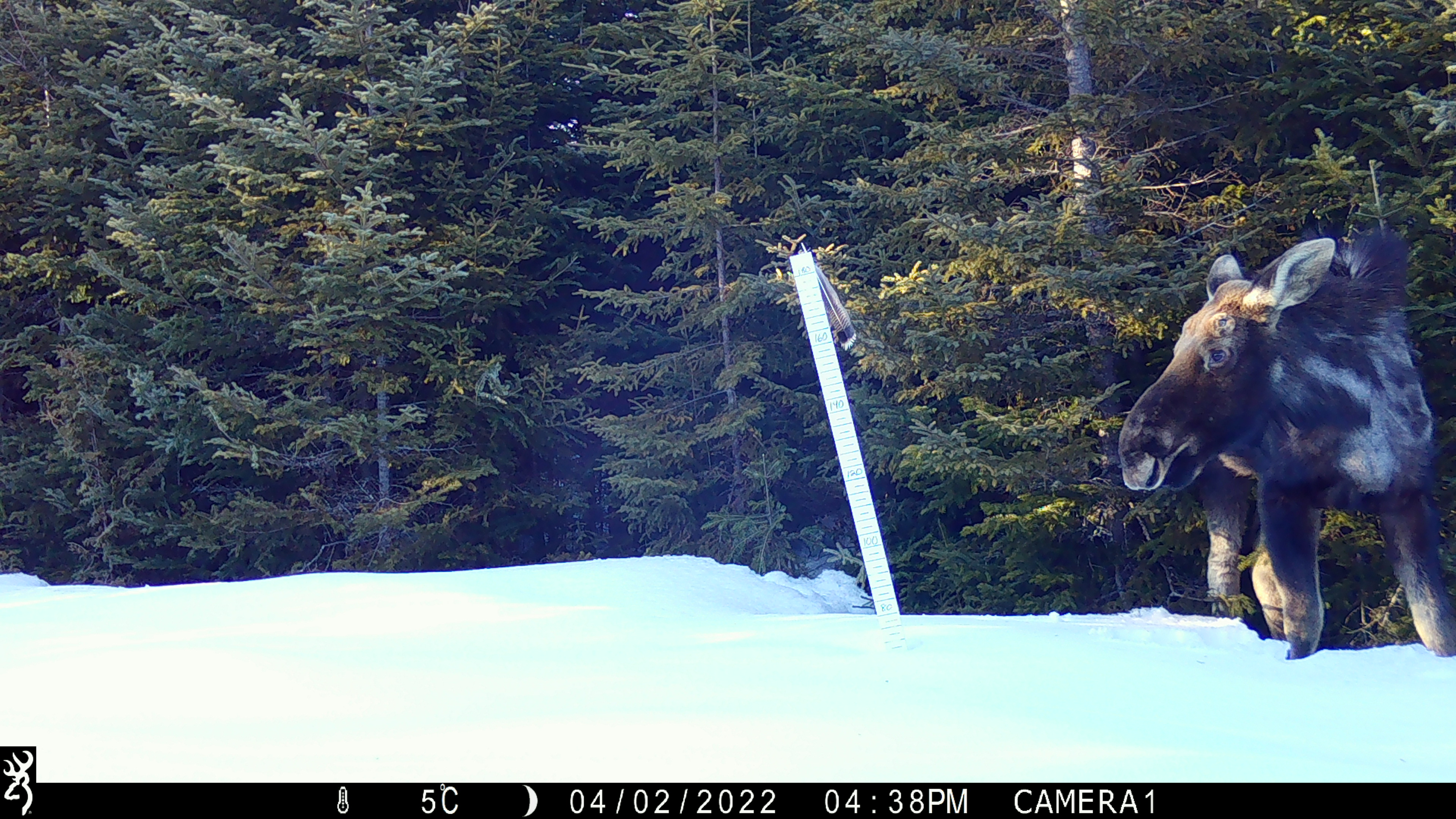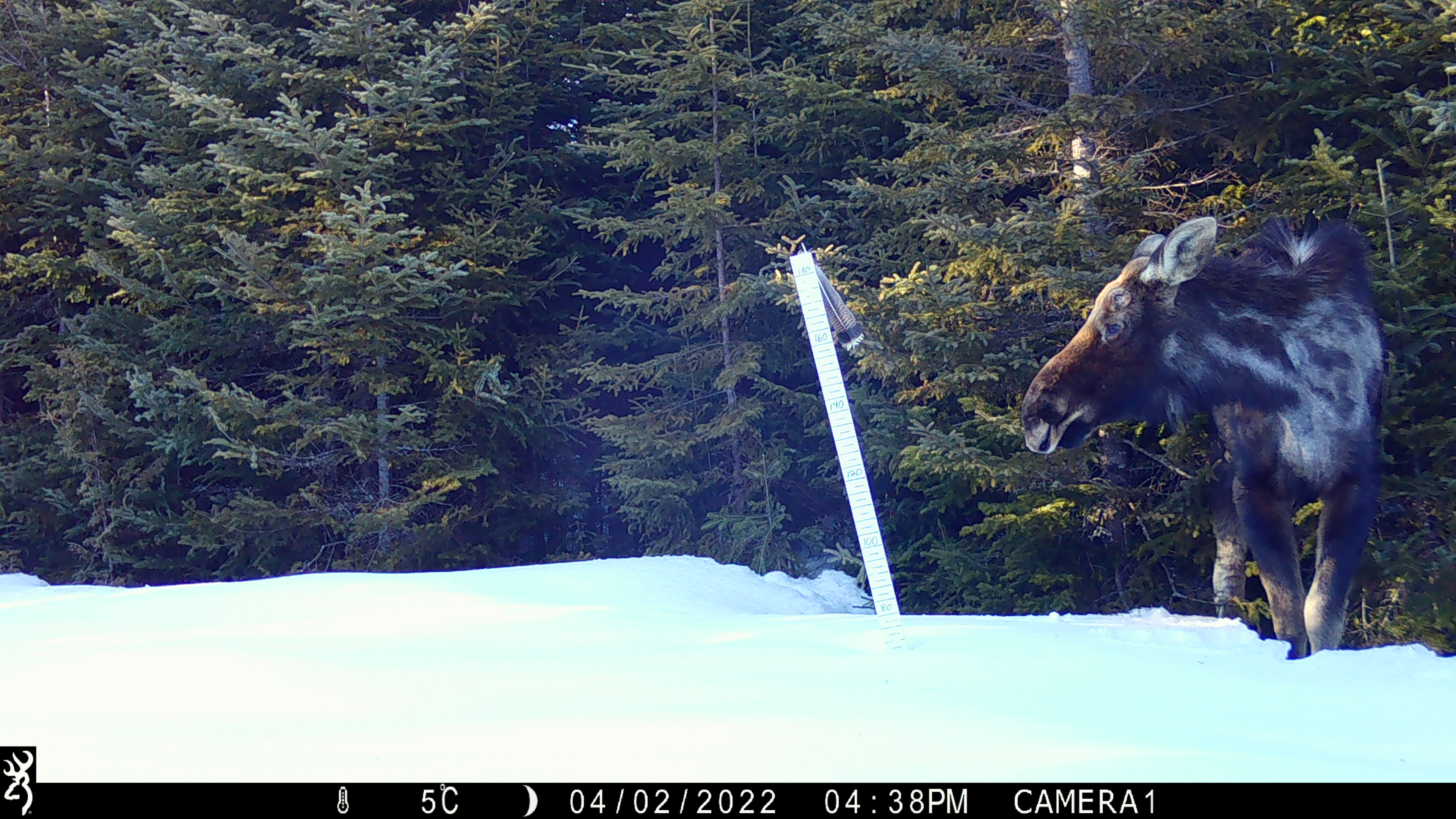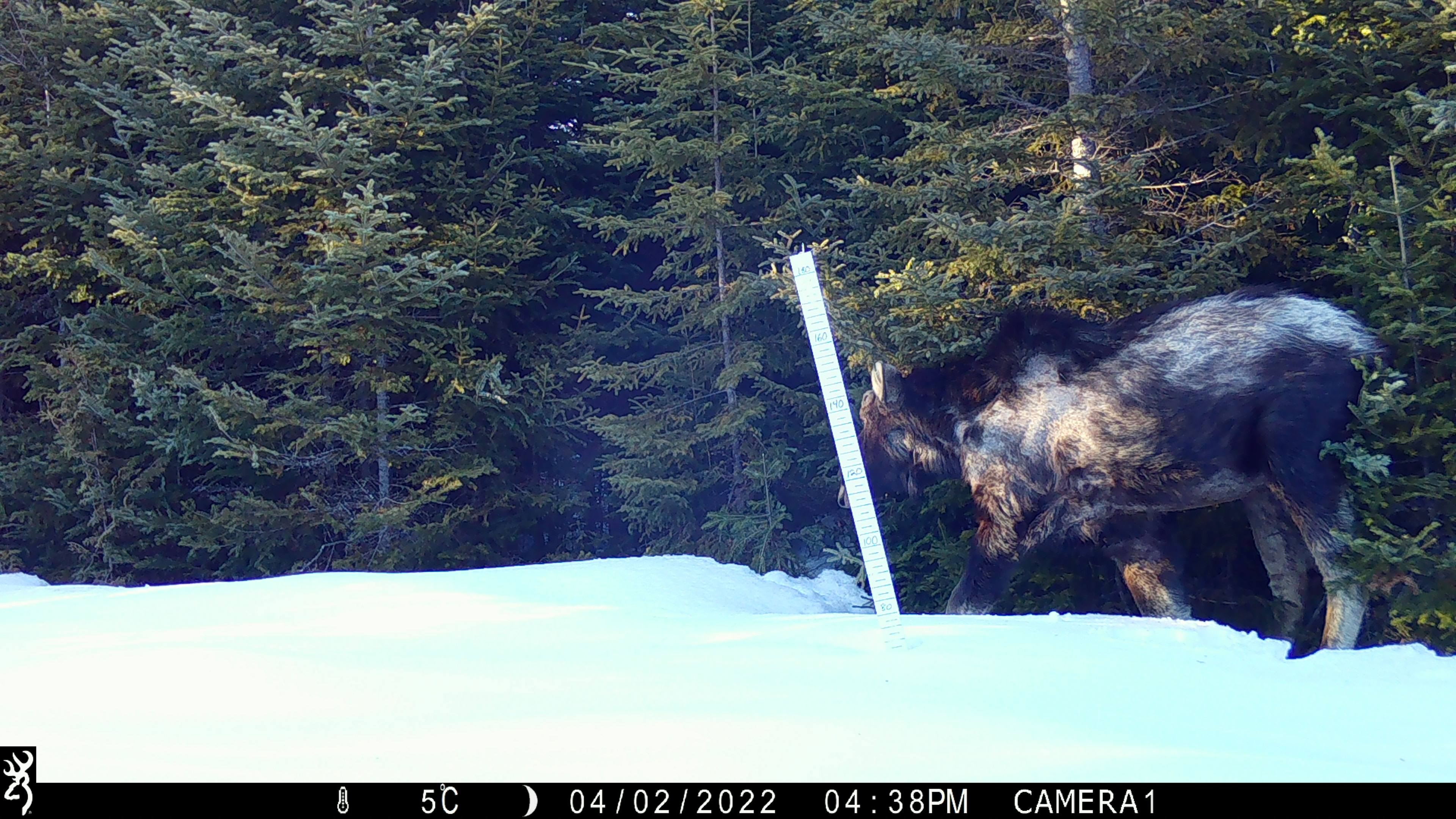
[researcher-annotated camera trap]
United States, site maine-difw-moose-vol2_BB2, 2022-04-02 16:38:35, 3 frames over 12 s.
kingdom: Animalia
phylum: Chordata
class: Mammalia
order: Artiodactyla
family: Cervidae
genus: Alces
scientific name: Alces alces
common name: moose